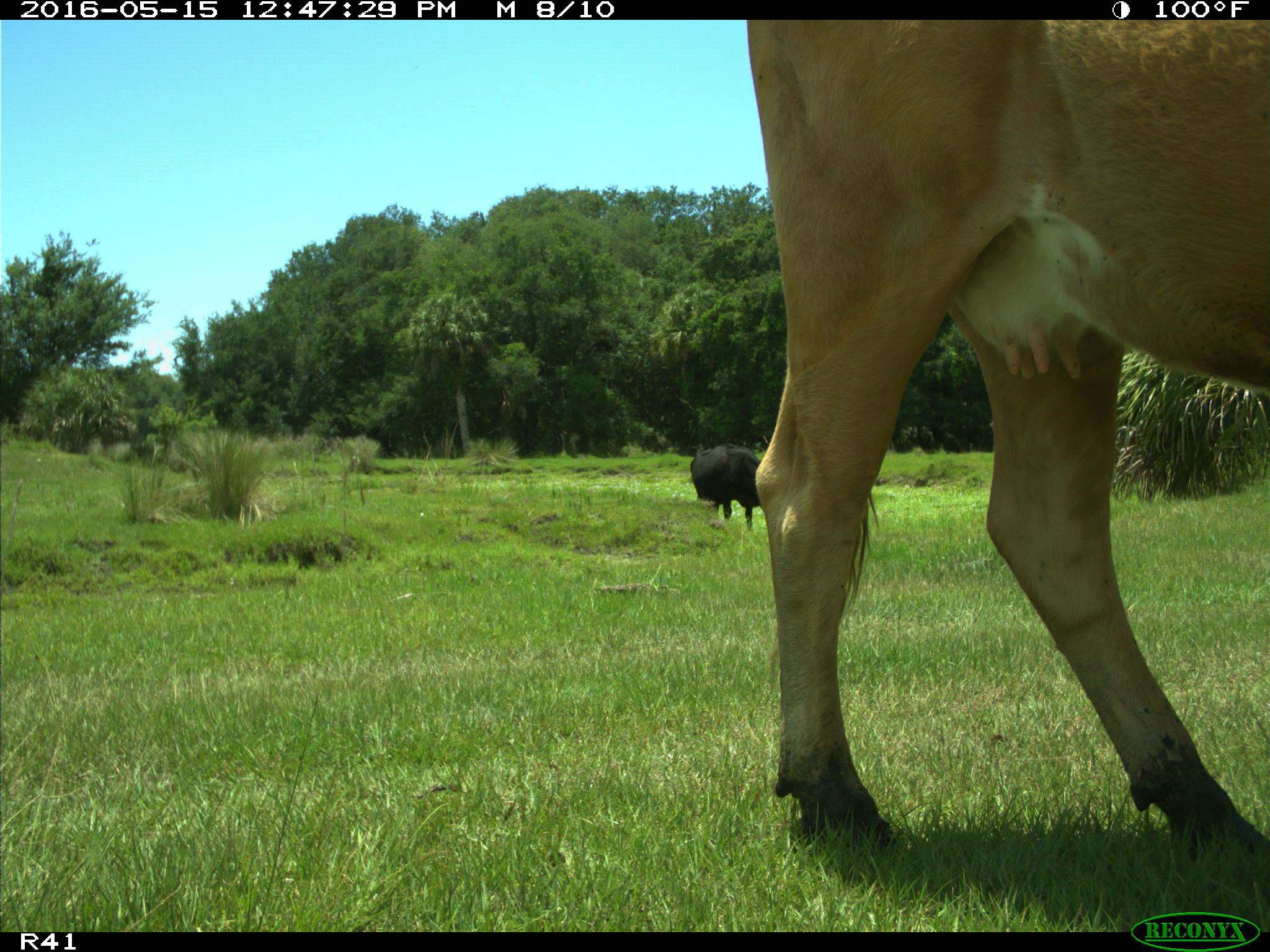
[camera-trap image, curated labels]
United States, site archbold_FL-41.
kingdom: Animalia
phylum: Chordata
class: Mammalia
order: Artiodactyla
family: Bovidae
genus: Bos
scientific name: Bos taurus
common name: domestic cow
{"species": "Bos taurus (domestic cow)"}